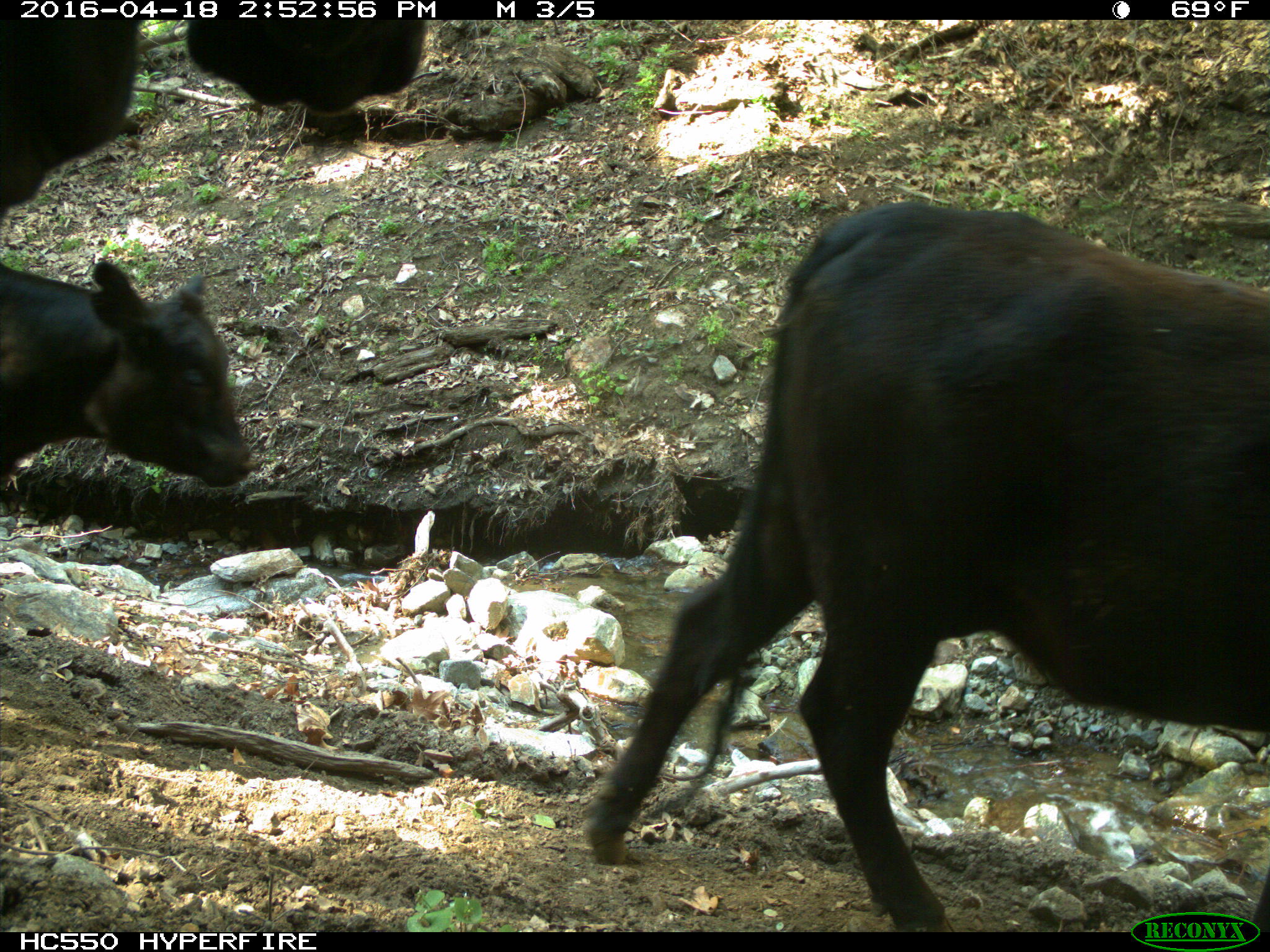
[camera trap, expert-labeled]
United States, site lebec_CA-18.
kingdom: Animalia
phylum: Chordata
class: Mammalia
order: Artiodactyla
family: Bovidae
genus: Bos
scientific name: Bos taurus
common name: domestic cow